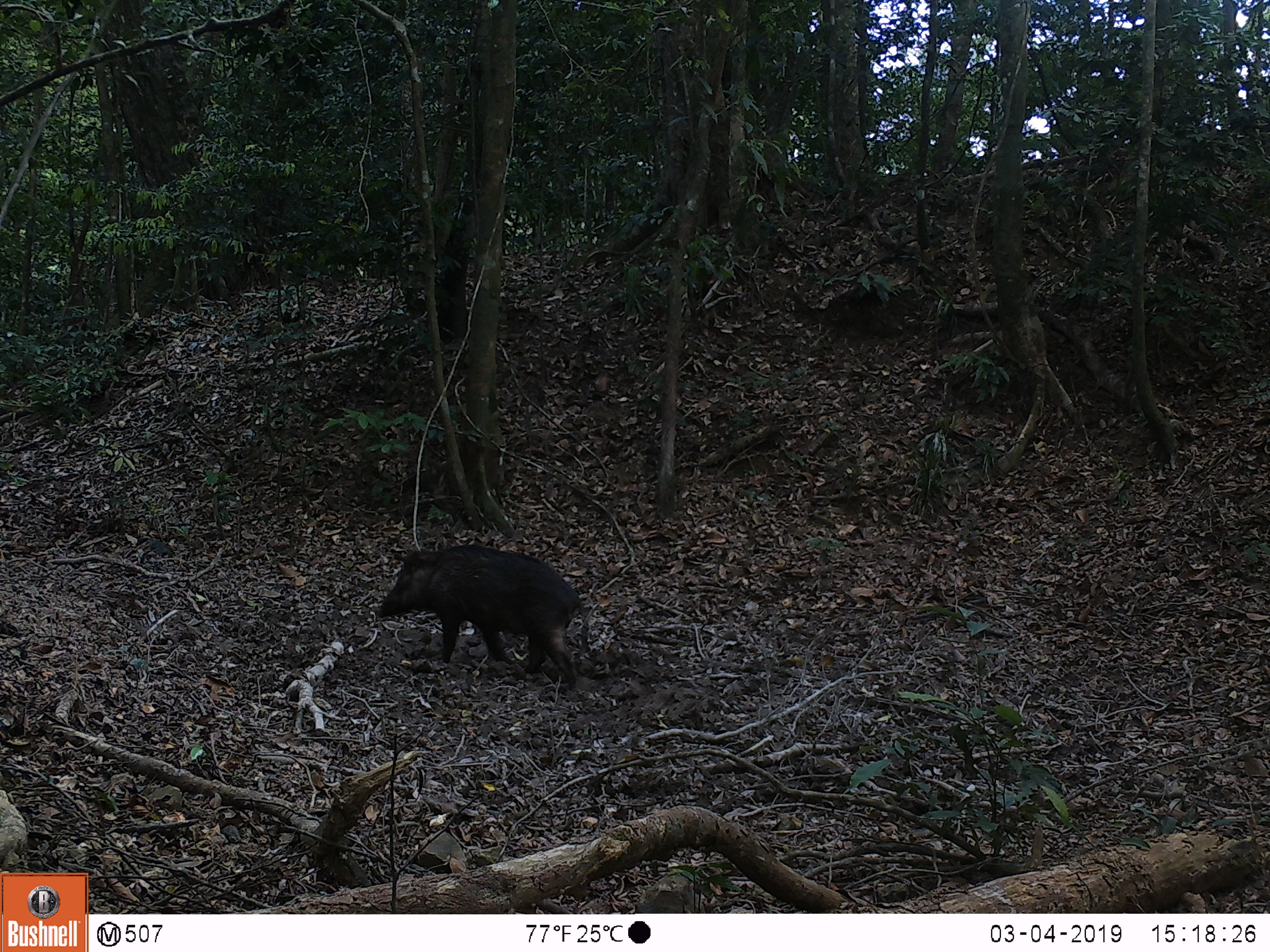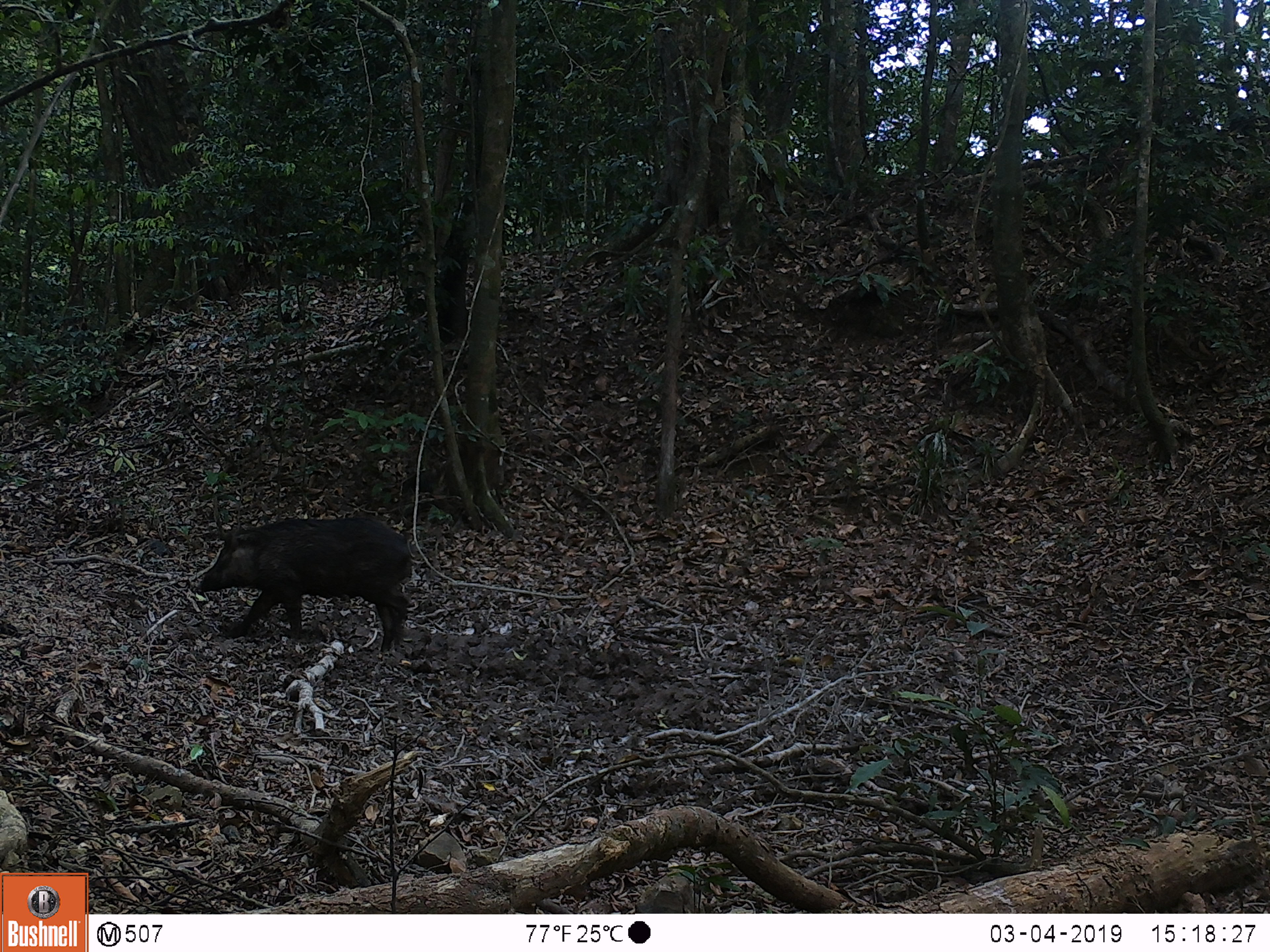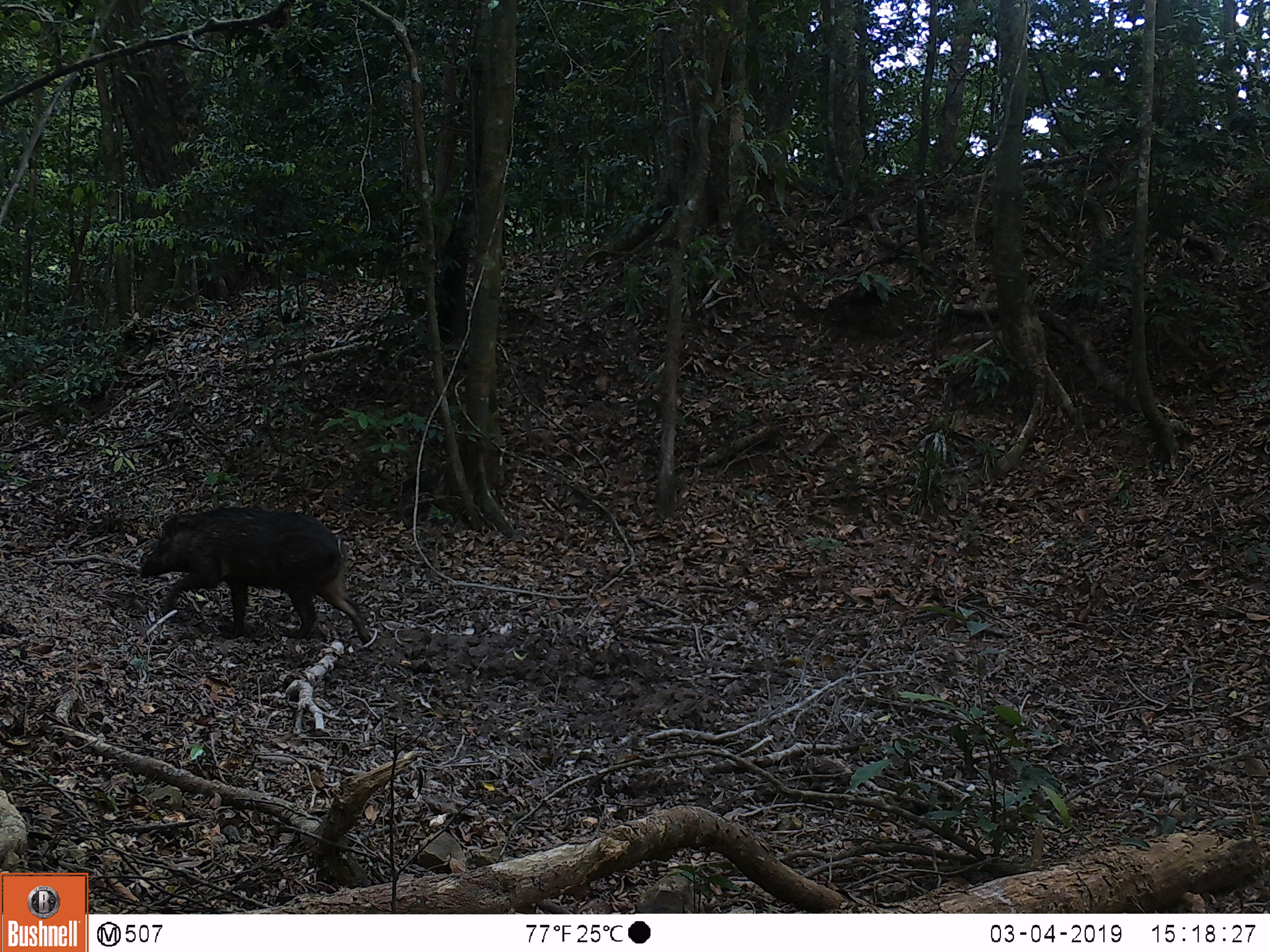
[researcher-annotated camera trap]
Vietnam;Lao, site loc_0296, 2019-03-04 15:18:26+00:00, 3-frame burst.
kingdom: Animalia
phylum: Chordata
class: Mammalia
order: Artiodactyla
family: Suidae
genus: Sus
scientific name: Sus scrofa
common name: eurasian wild pig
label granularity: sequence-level